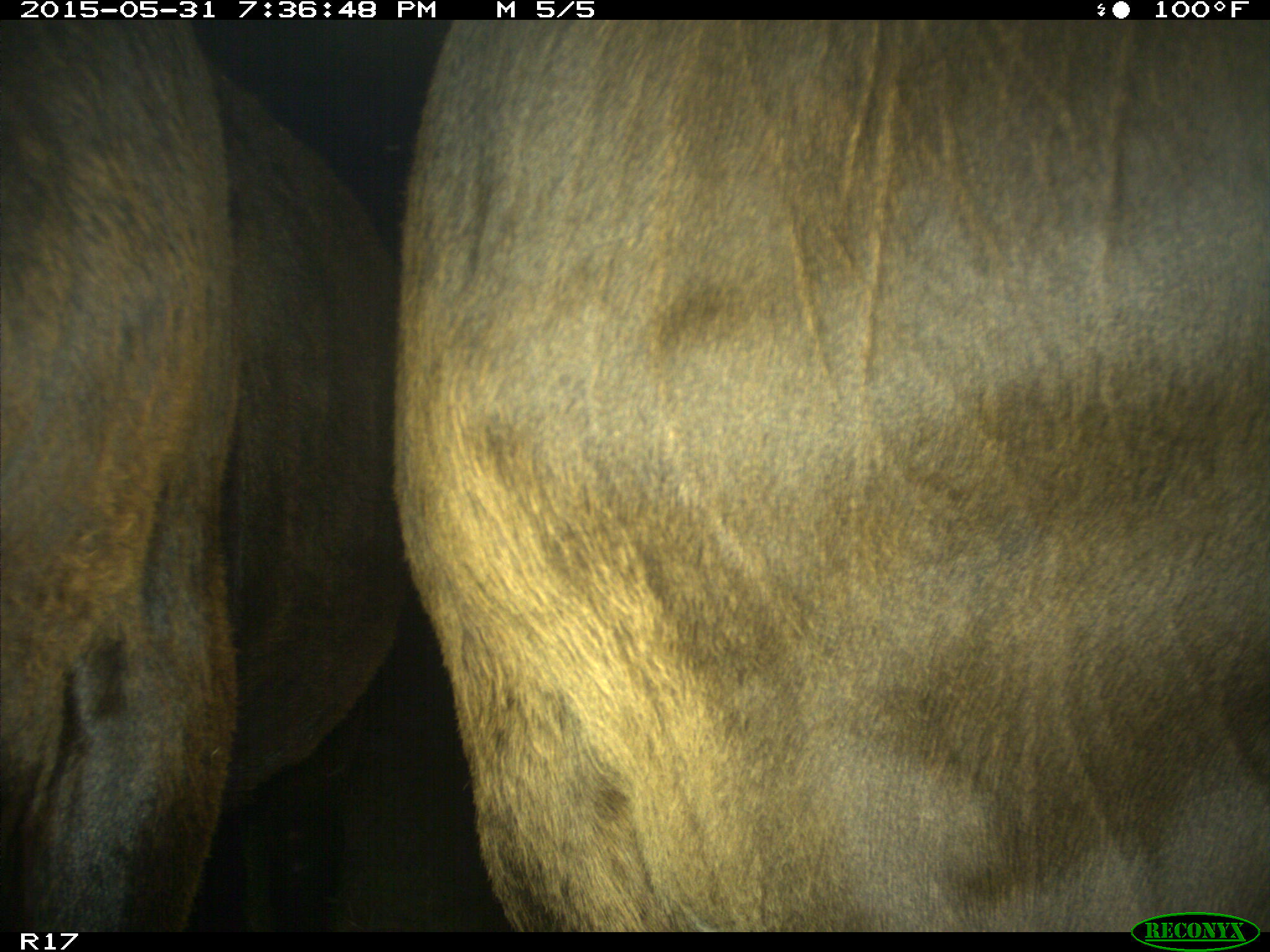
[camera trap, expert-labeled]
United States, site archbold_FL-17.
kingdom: Animalia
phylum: Chordata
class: Mammalia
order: Artiodactyla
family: Bovidae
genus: Bos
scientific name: Bos taurus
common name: domestic cow